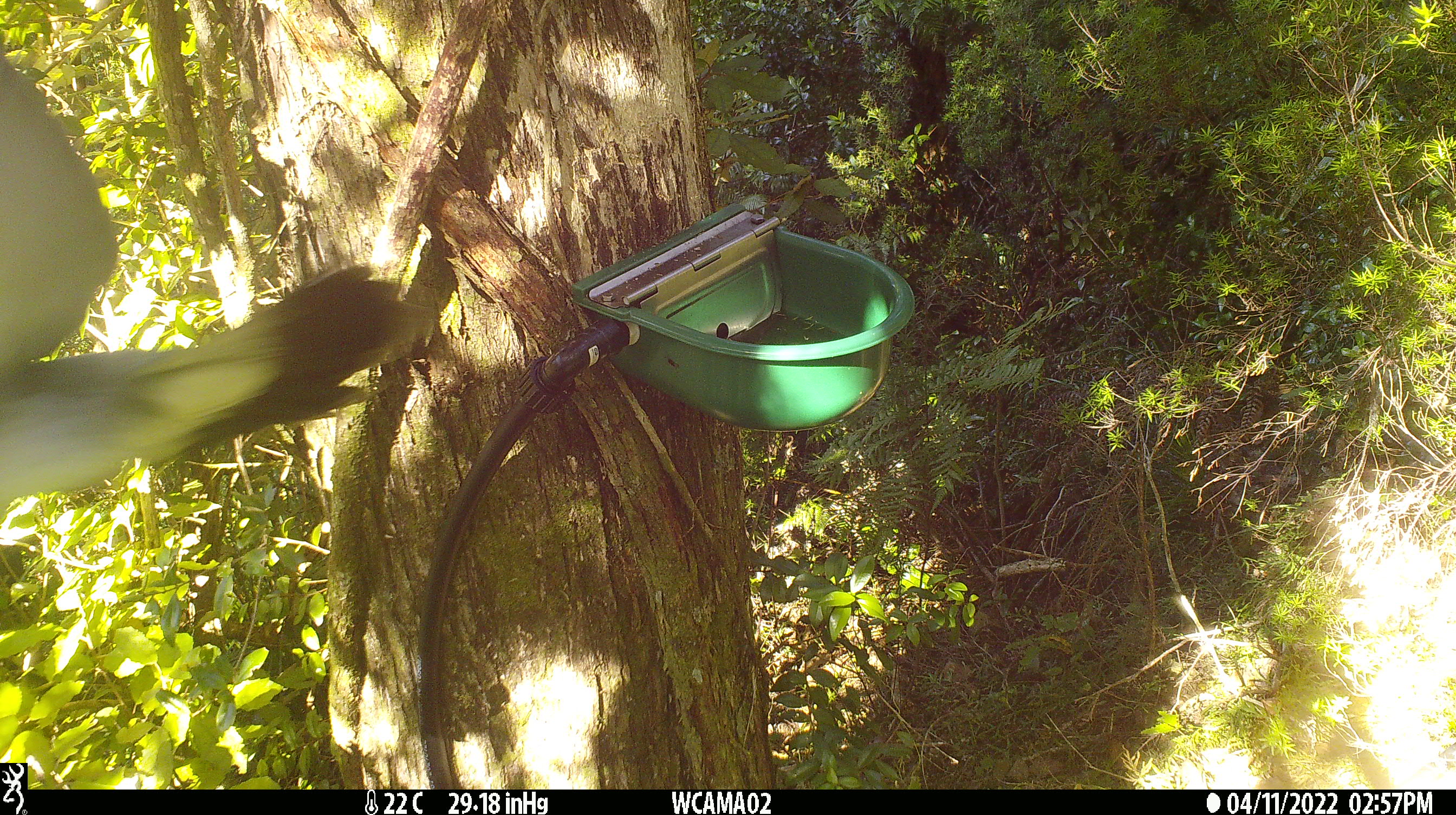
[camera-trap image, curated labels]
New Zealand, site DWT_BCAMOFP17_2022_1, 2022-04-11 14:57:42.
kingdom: Animalia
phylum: Chordata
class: Aves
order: Columbiformes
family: Columbidae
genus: Hemiphaga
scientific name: Hemiphaga novaeseelandiae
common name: new zealand pigeon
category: kereru